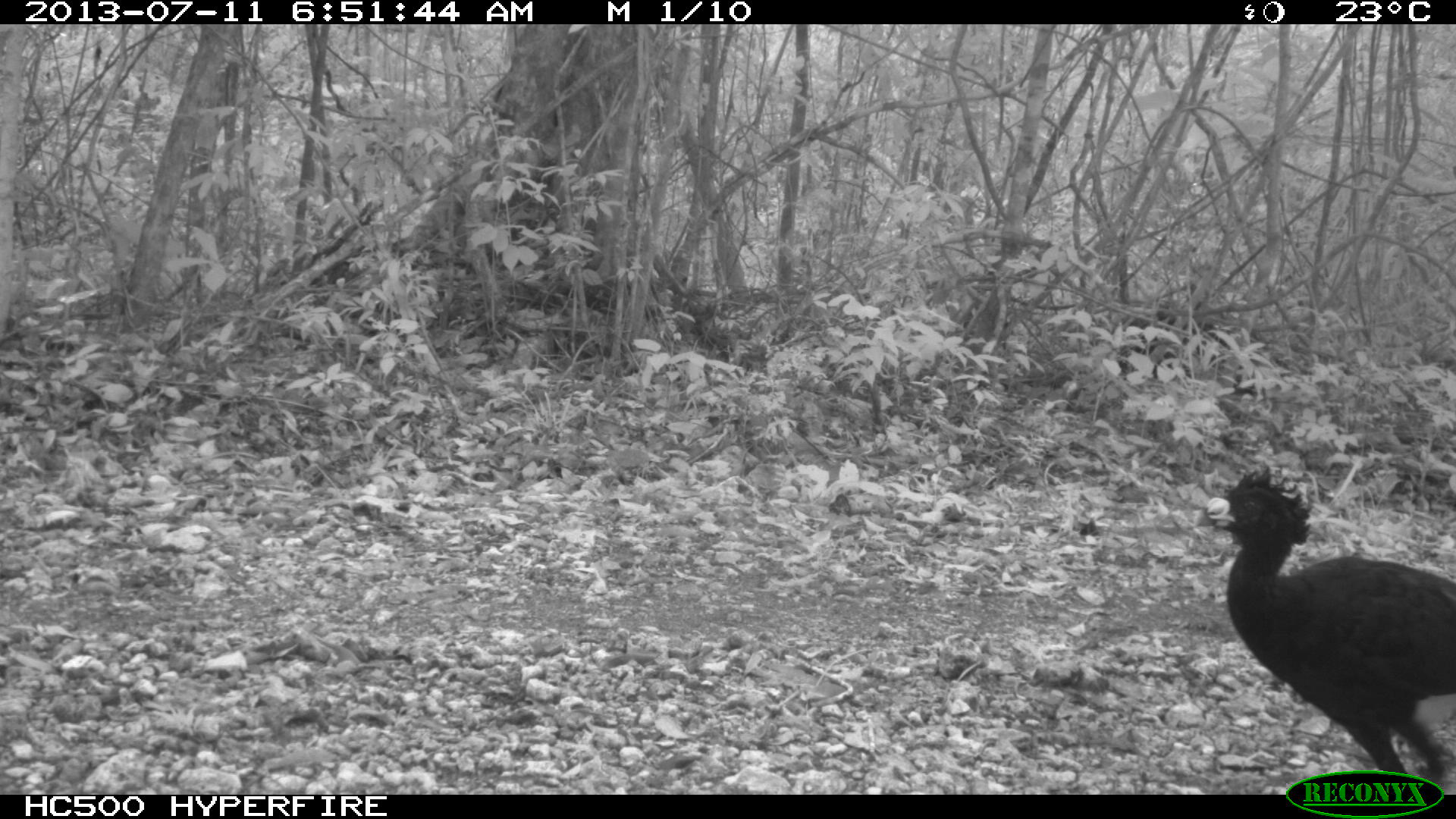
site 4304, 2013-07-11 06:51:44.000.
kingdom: Animalia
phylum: Chordata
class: Aves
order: Galliformes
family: Cracidae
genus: Crax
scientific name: Crax rubra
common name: great curassow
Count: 2.